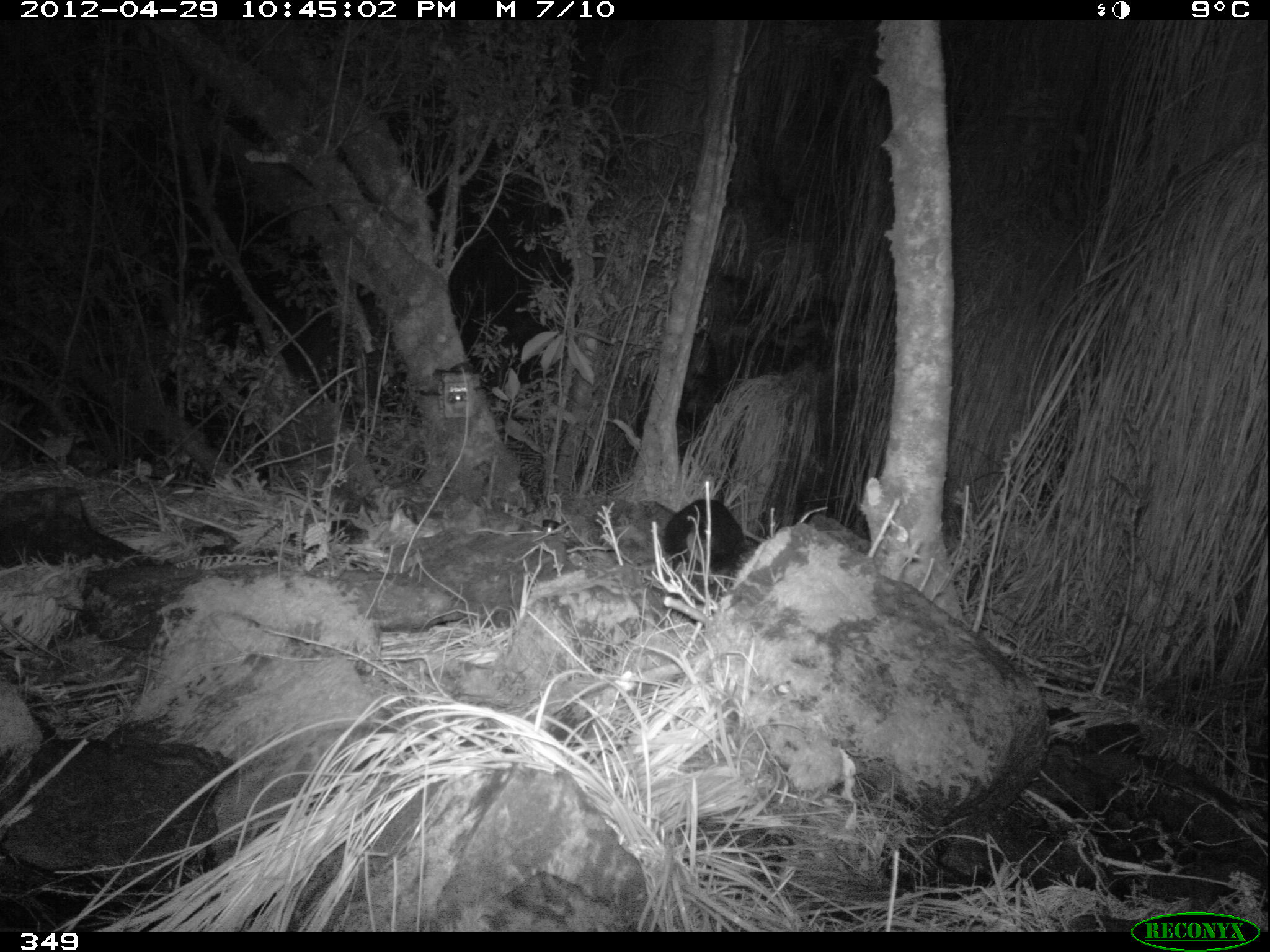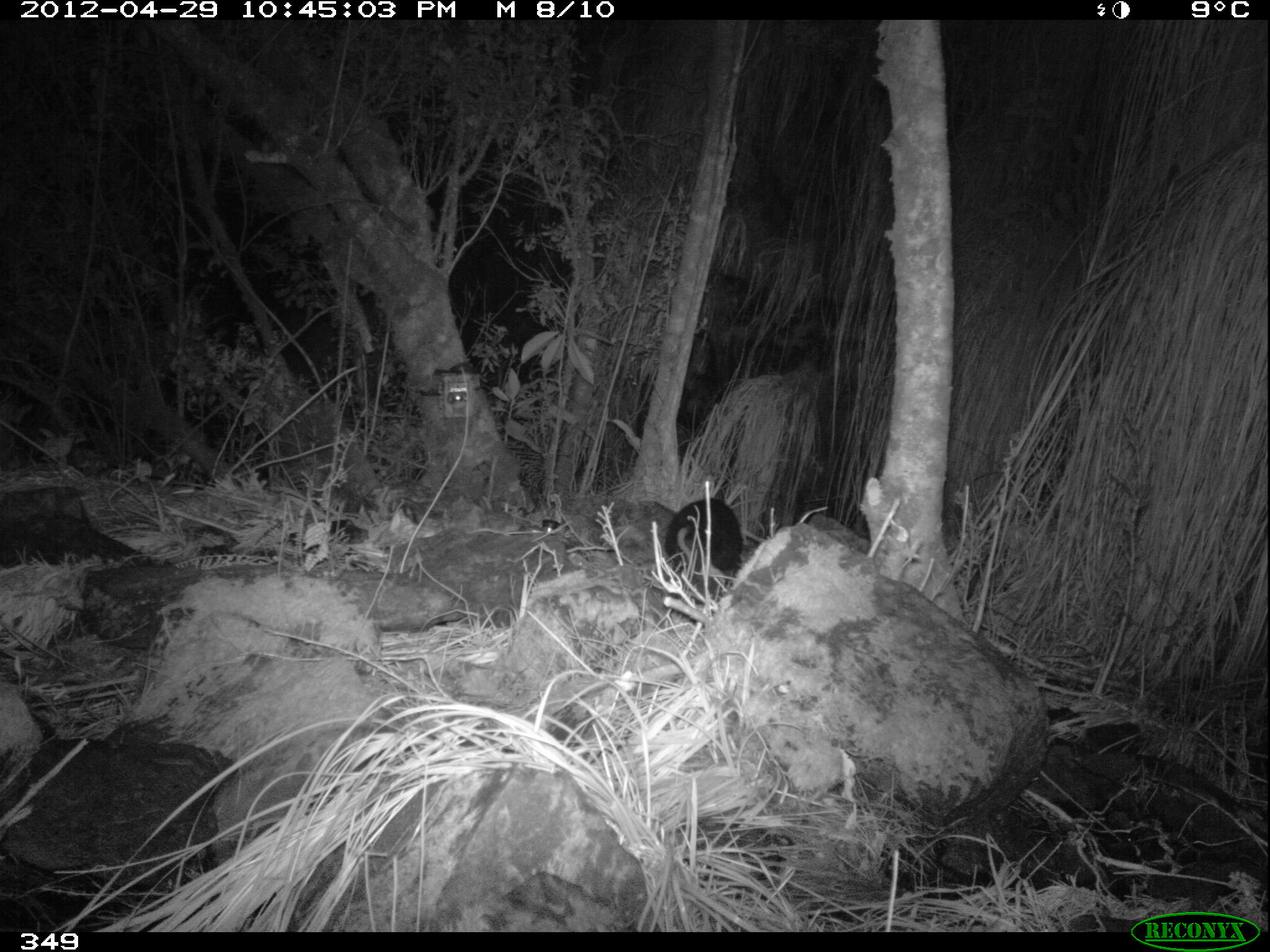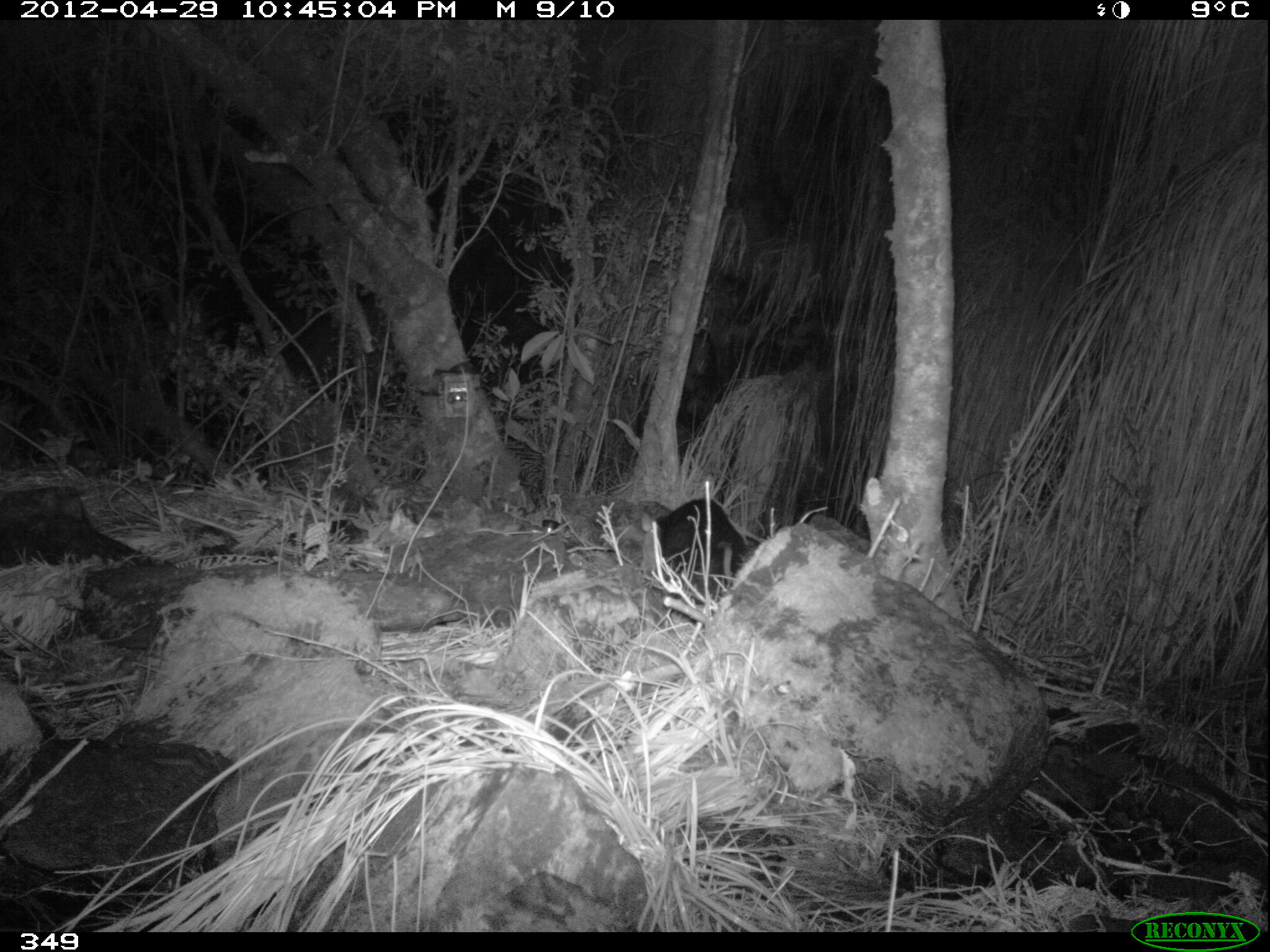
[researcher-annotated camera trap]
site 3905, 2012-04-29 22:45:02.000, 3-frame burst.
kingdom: Animalia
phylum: Chordata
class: Mammalia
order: Didelphimorphia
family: Didelphidae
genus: Didelphis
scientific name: Didelphis pernigra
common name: andean white-eared opossum